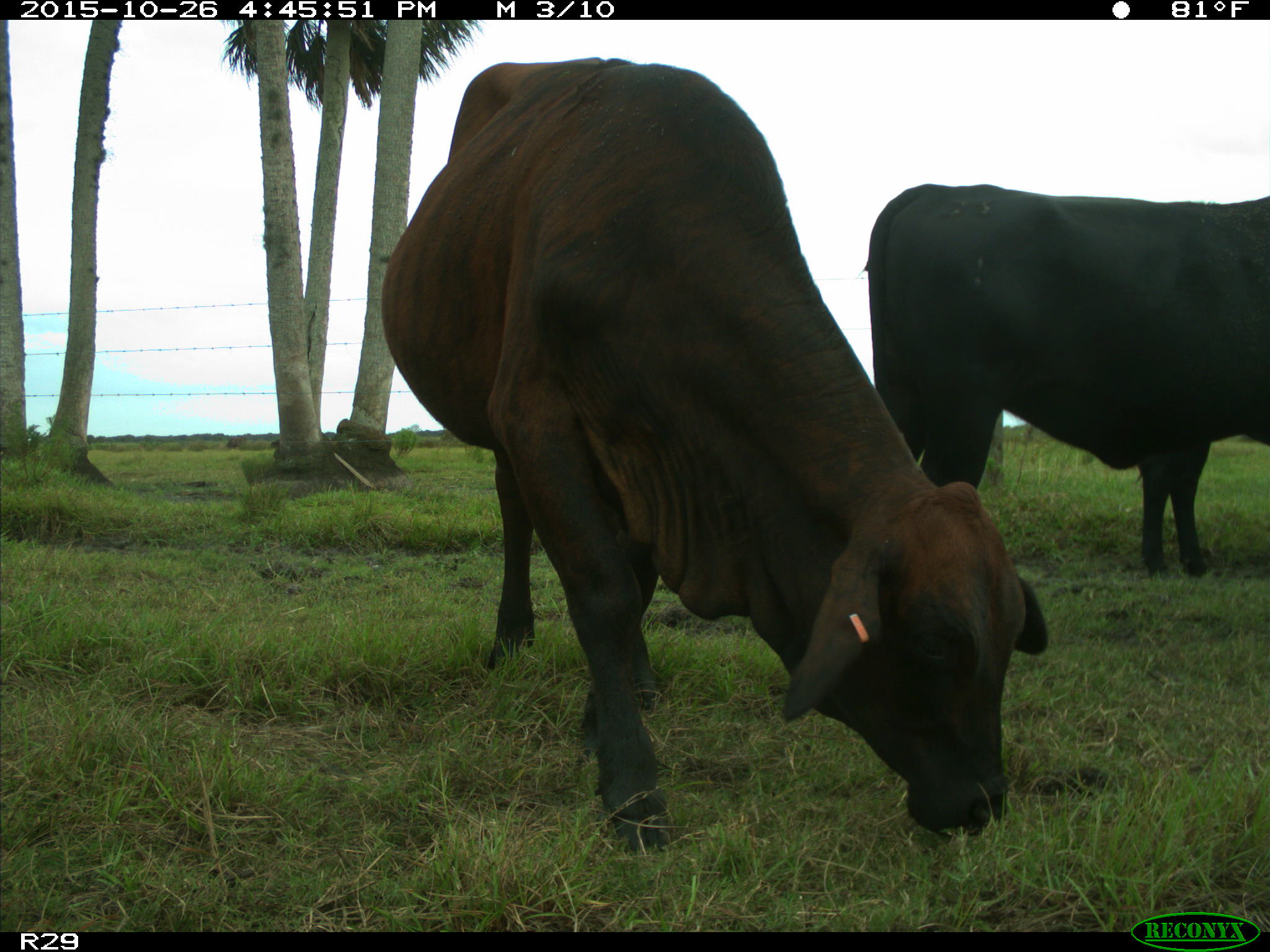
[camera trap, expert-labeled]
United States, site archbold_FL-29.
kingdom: Animalia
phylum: Chordata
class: Mammalia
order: Artiodactyla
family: Bovidae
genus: Bos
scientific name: Bos taurus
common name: domestic cow